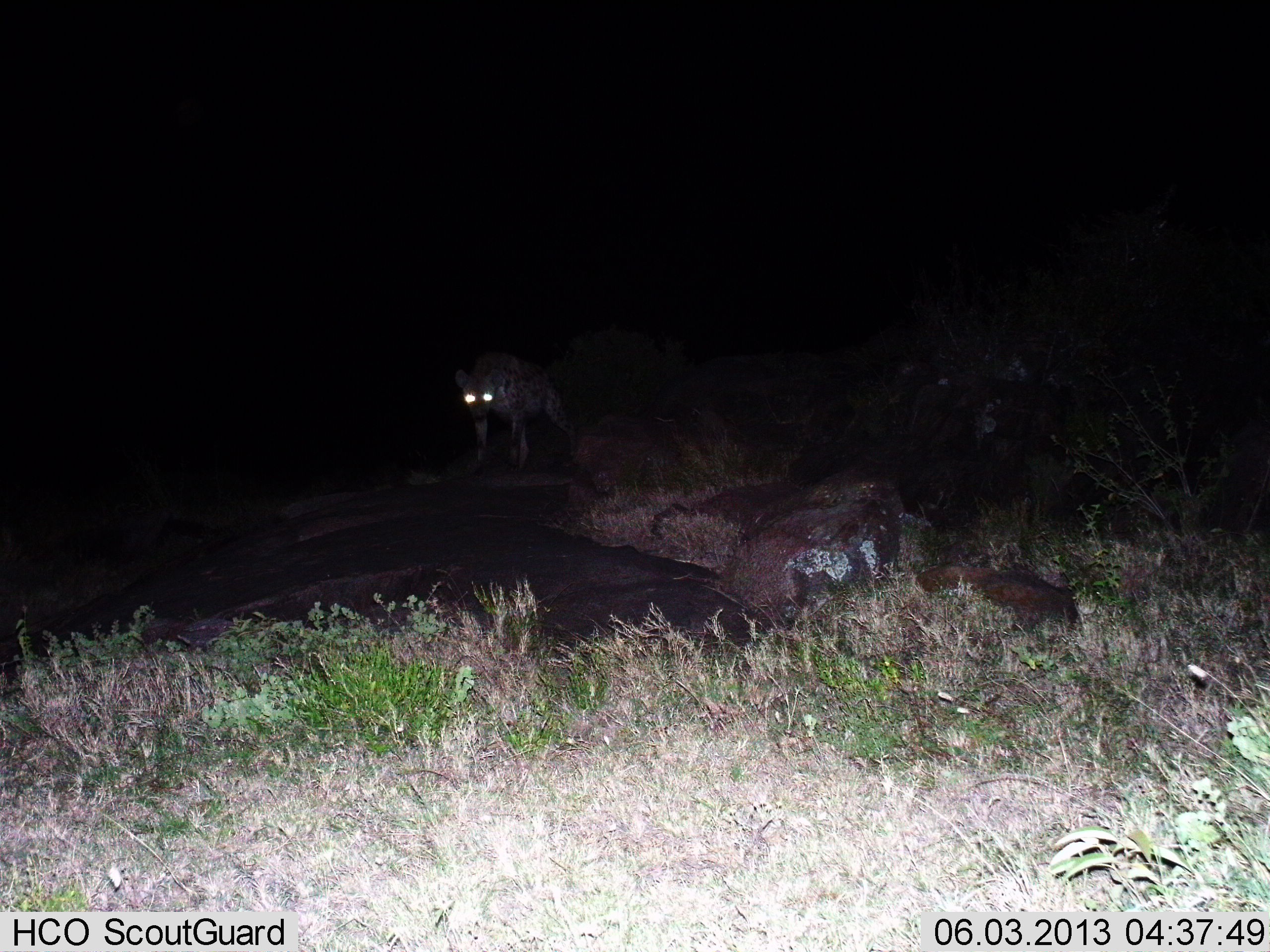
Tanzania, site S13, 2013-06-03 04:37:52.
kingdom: Animalia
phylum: Chordata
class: Mammalia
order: Carnivora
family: Hyaenidae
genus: Crocuta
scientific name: Crocuta crocuta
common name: spotted hyena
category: hyenaspotted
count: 1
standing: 94%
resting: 0%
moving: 6%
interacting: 0%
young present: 0%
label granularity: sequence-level